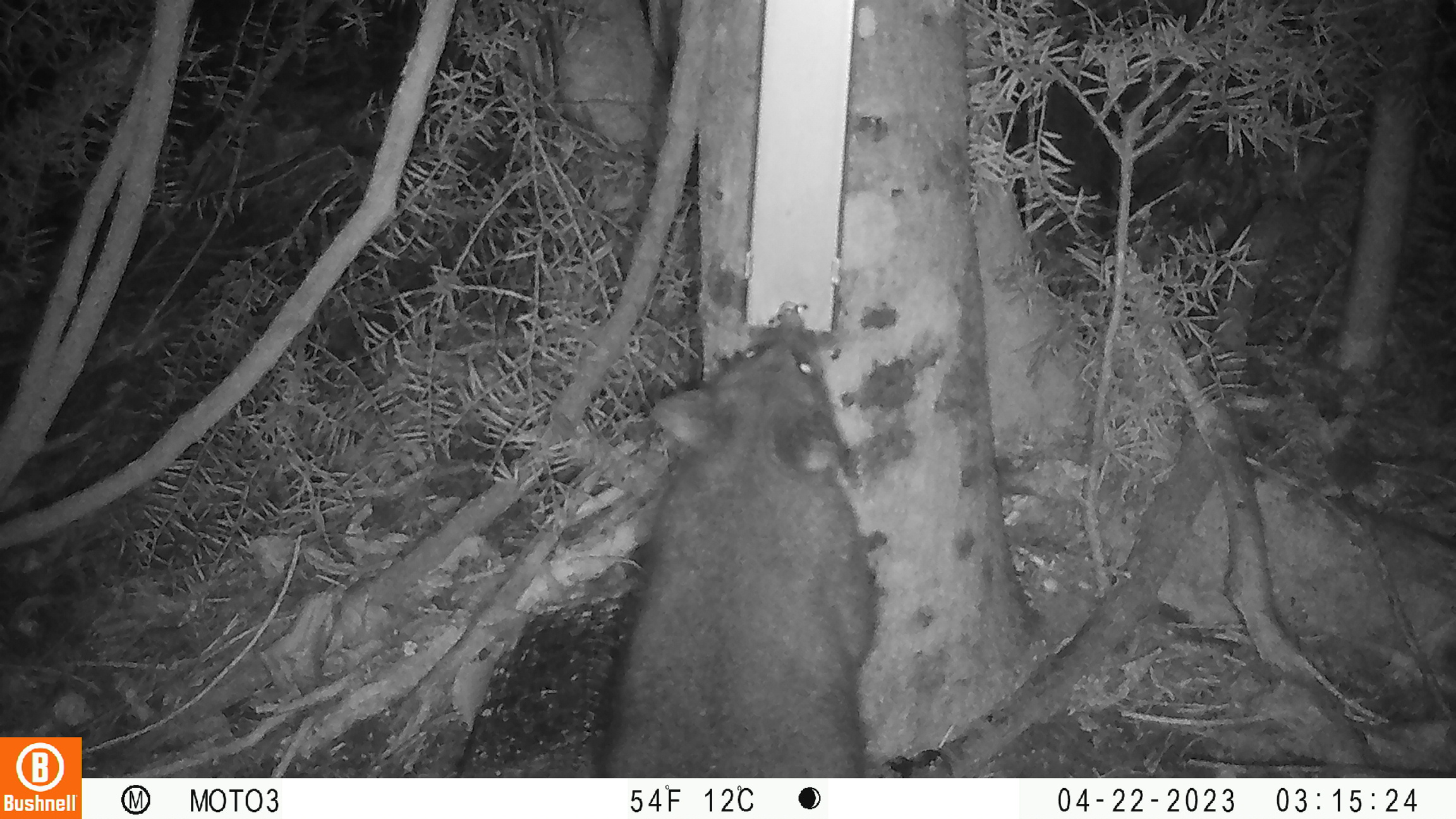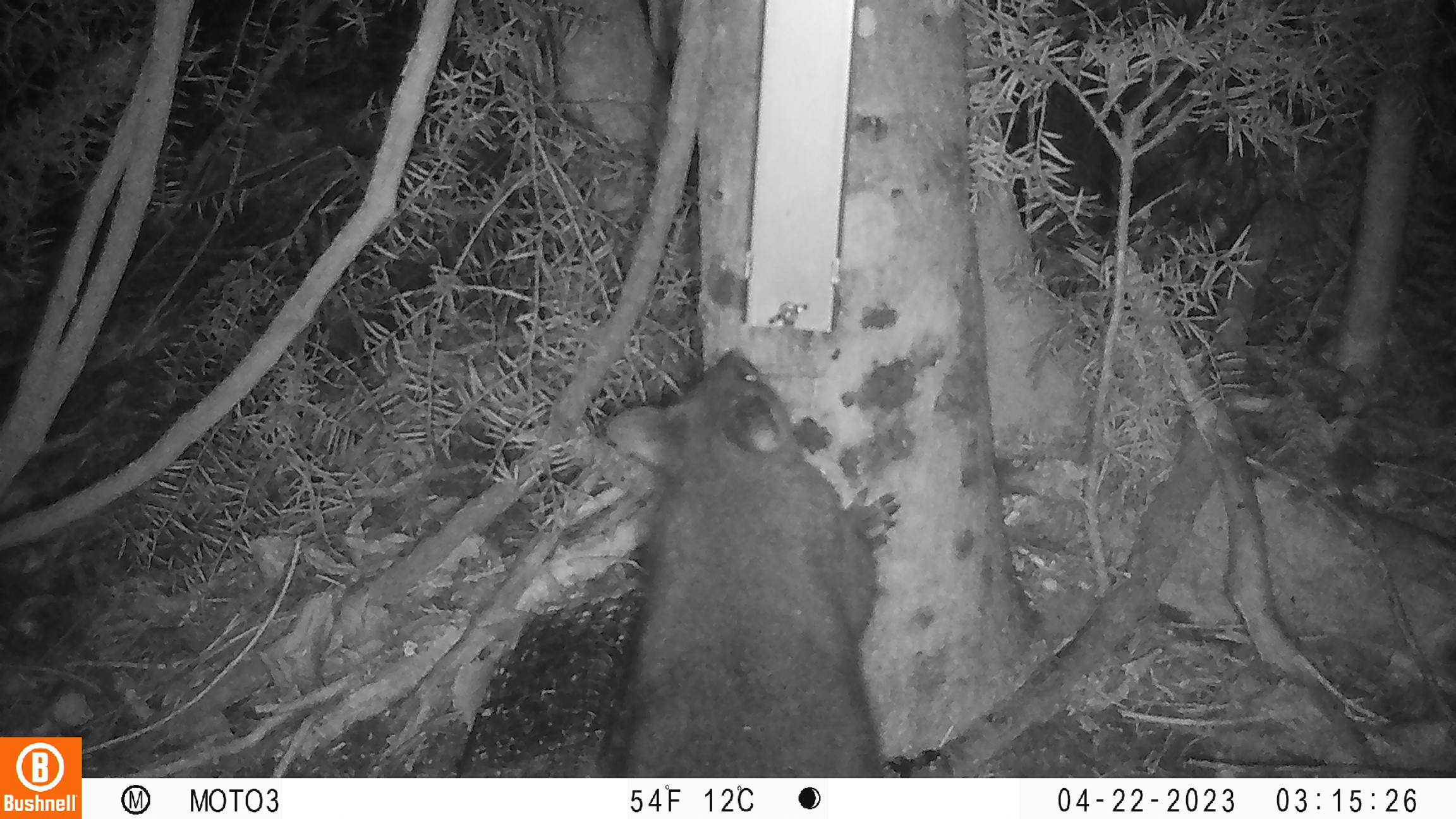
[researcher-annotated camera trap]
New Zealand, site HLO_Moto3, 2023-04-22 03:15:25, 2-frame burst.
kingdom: Animalia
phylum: Chordata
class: Mammalia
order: Diprotodontia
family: Phalangeridae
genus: Trichosurus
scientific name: Trichosurus vulpecula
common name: common brushtail possum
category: possum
Possum (common brushtail possum) (Trichosurus vulpecula).